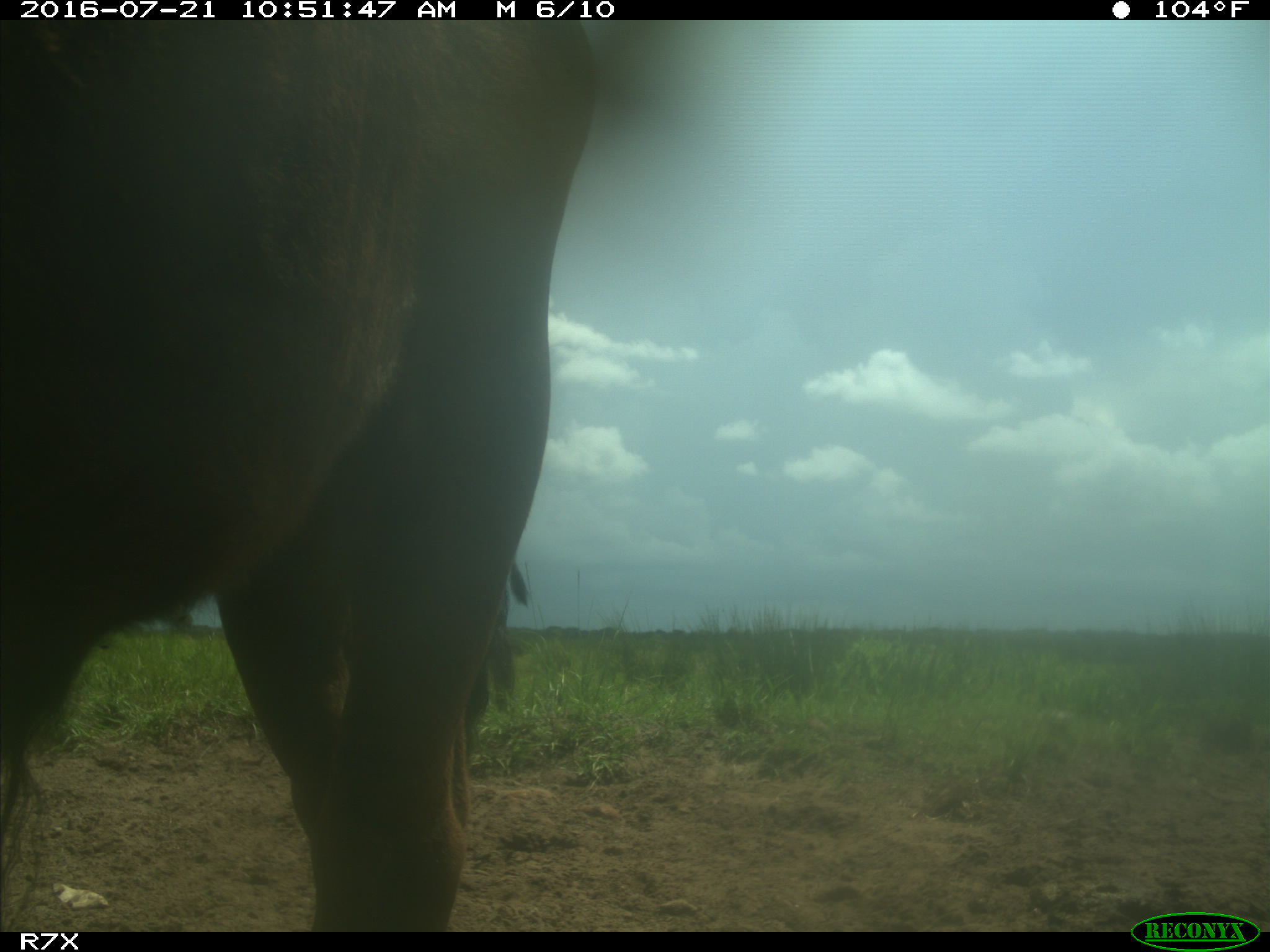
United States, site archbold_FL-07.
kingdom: Animalia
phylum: Chordata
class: Mammalia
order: Artiodactyla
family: Bovidae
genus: Bos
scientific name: Bos taurus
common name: domestic cow